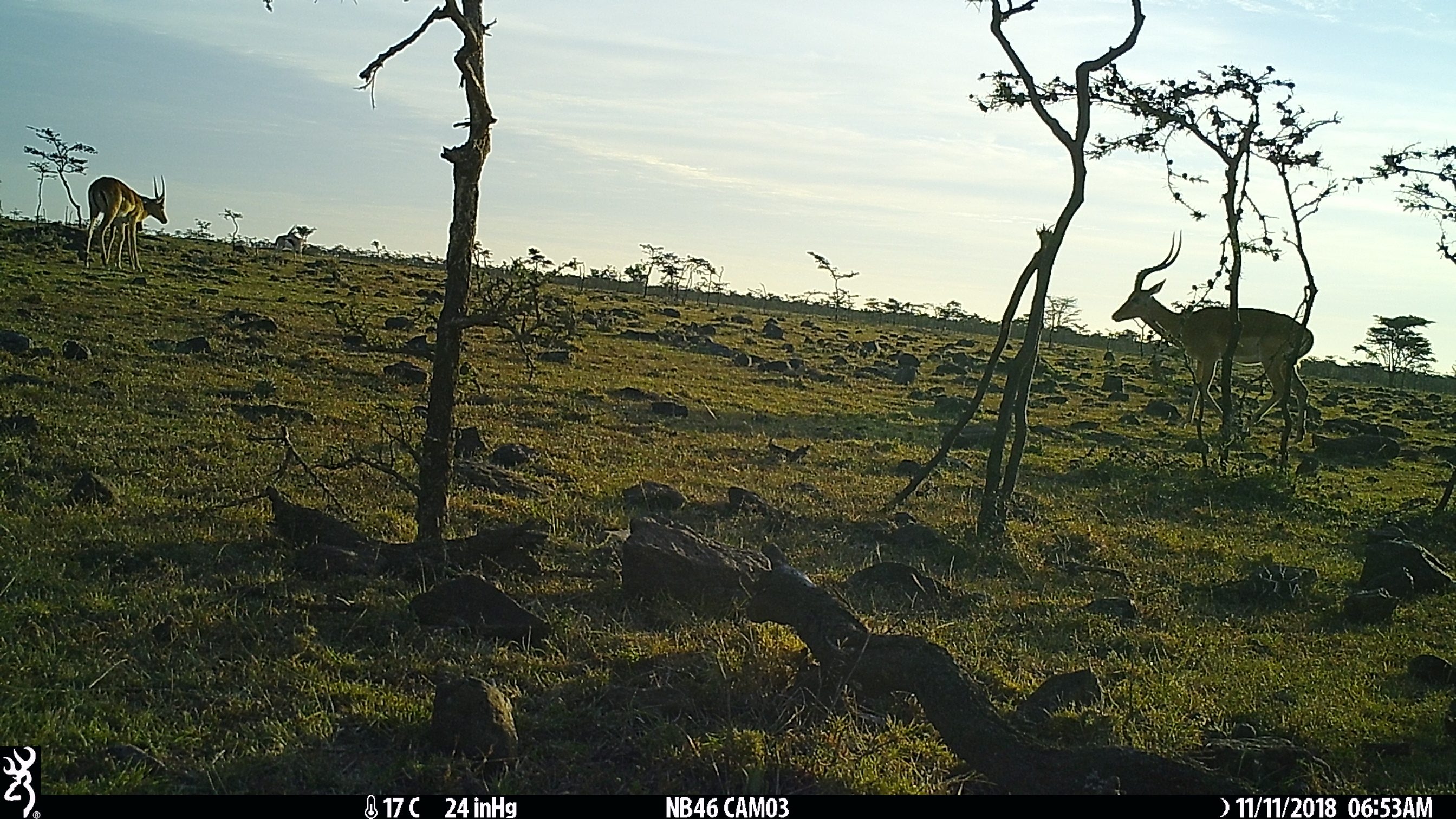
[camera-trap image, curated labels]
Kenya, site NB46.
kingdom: Animalia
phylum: Chordata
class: Mammalia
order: Artiodactyla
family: Bovidae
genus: Aepyceros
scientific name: Aepyceros melampus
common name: impala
Impala (Aepyceros melampus).